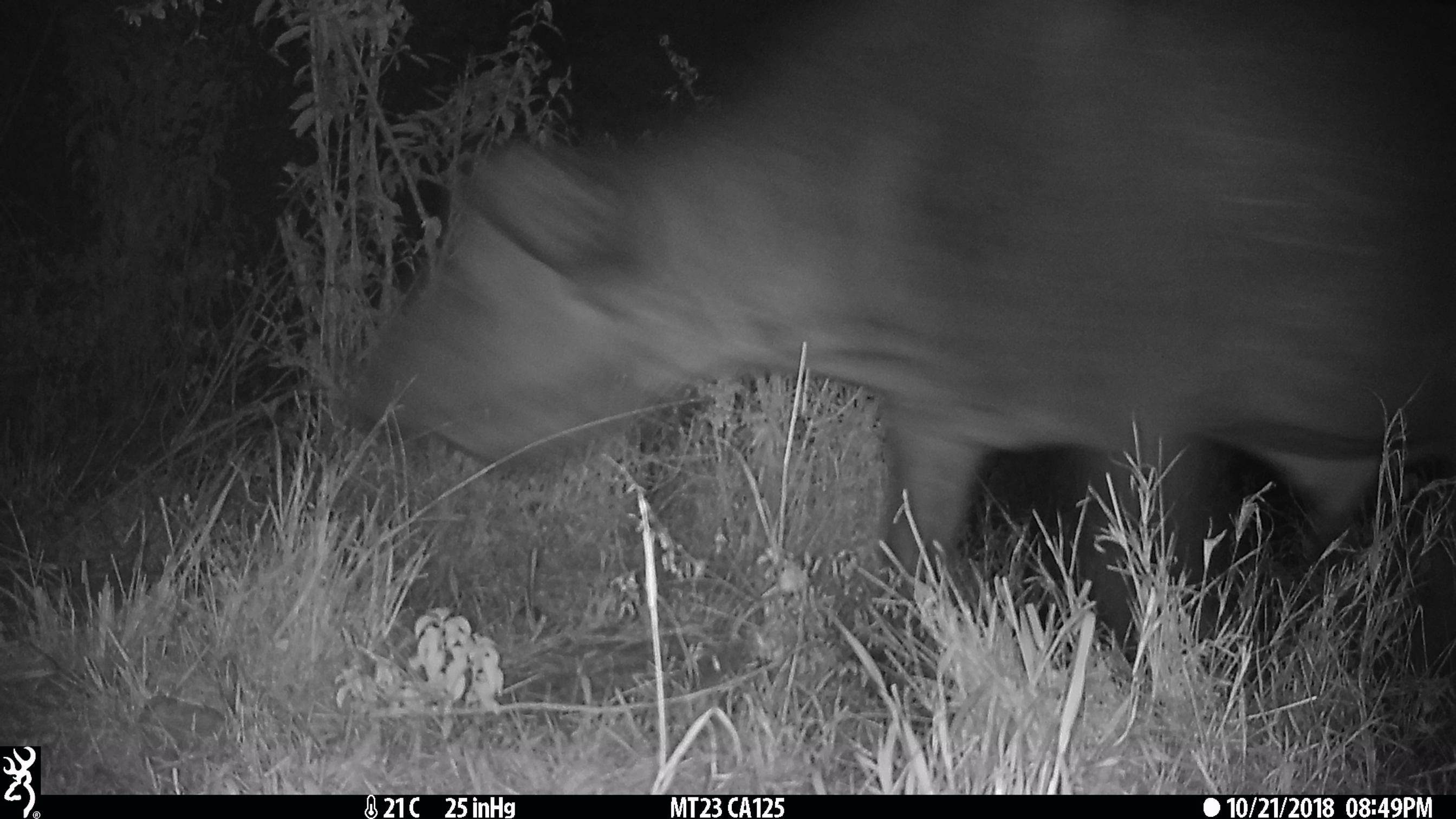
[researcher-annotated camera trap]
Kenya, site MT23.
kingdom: Animalia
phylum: Chordata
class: Mammalia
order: Artiodactyla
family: Bovidae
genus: Syncerus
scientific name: Syncerus caffer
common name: buffalo